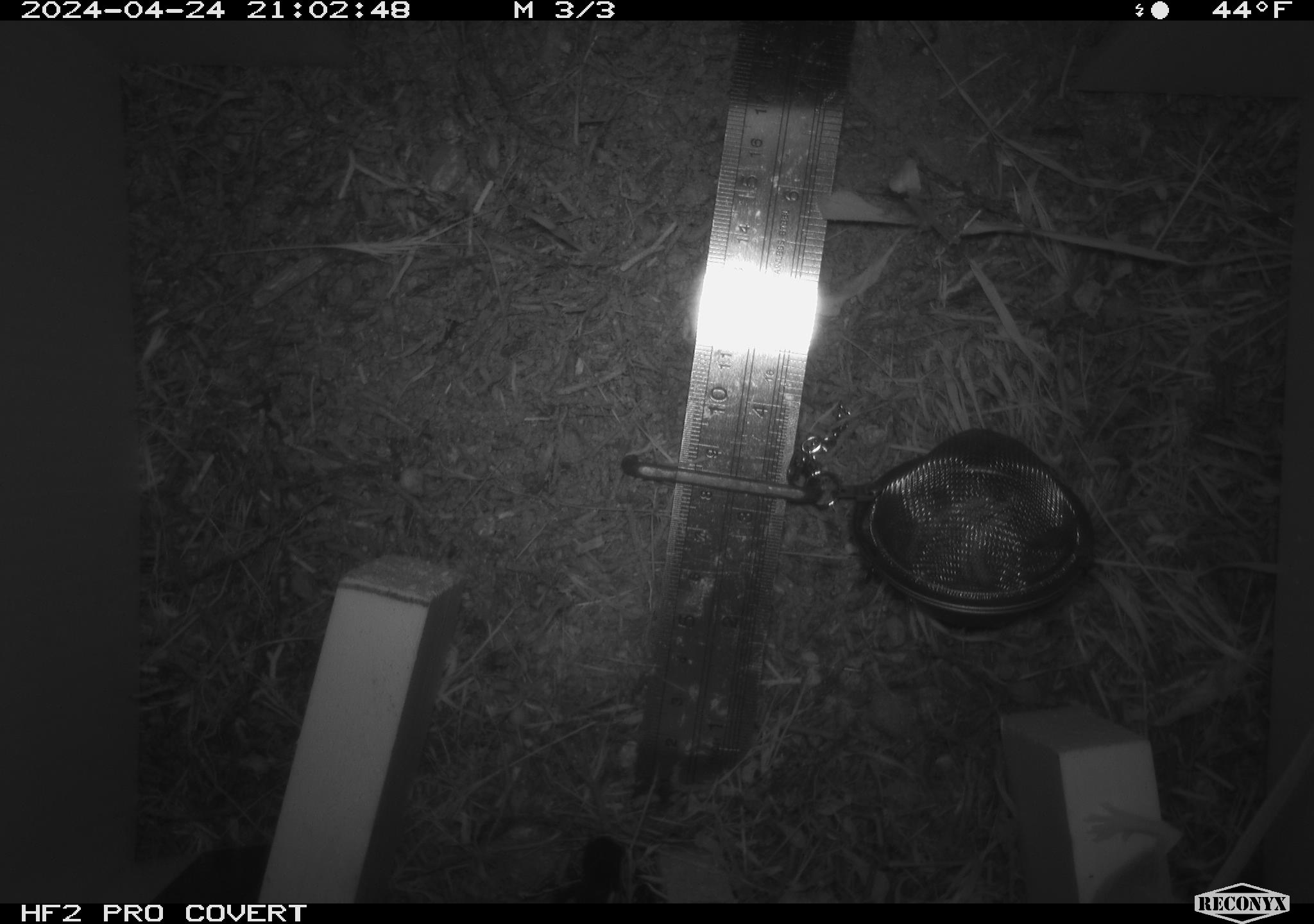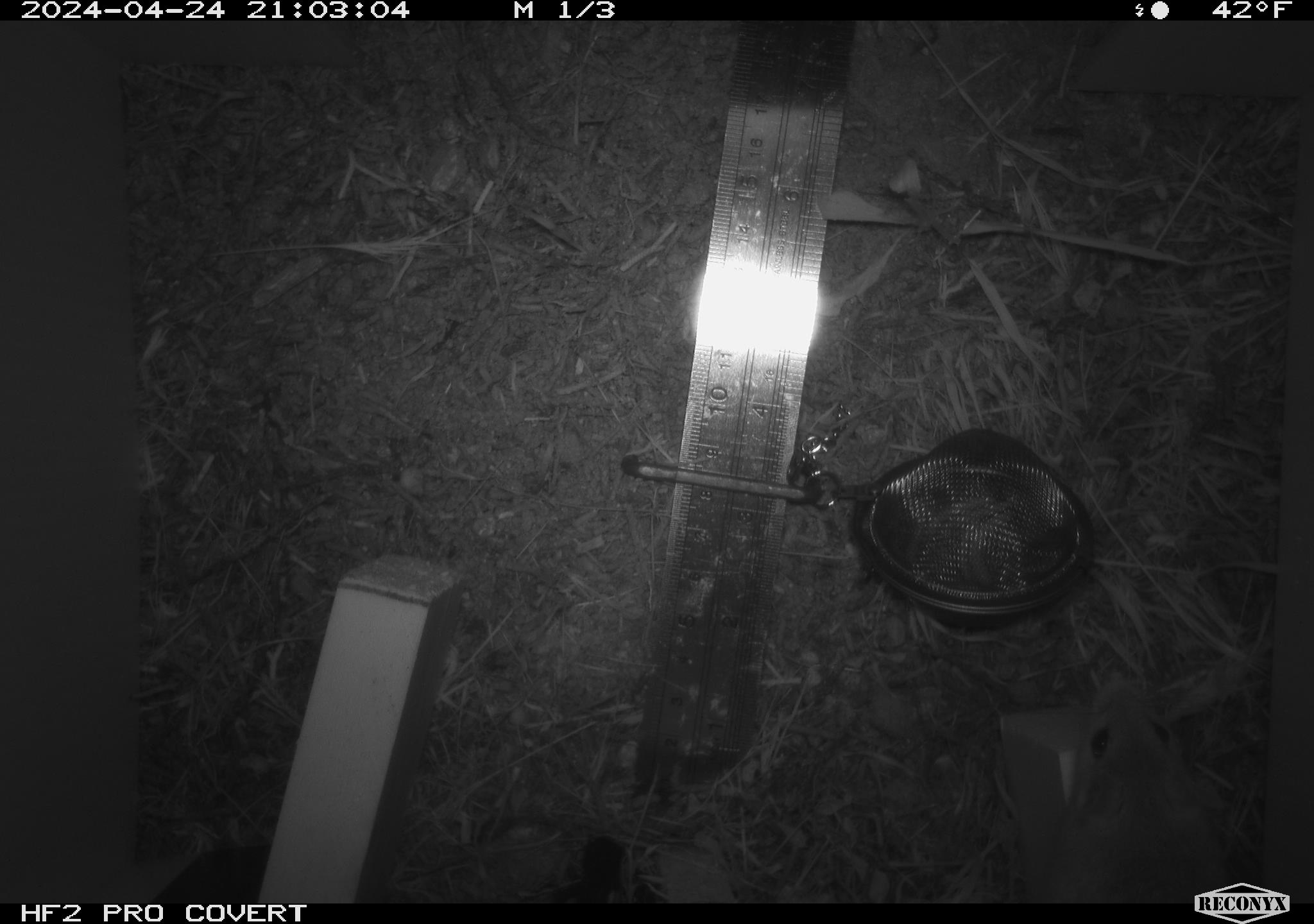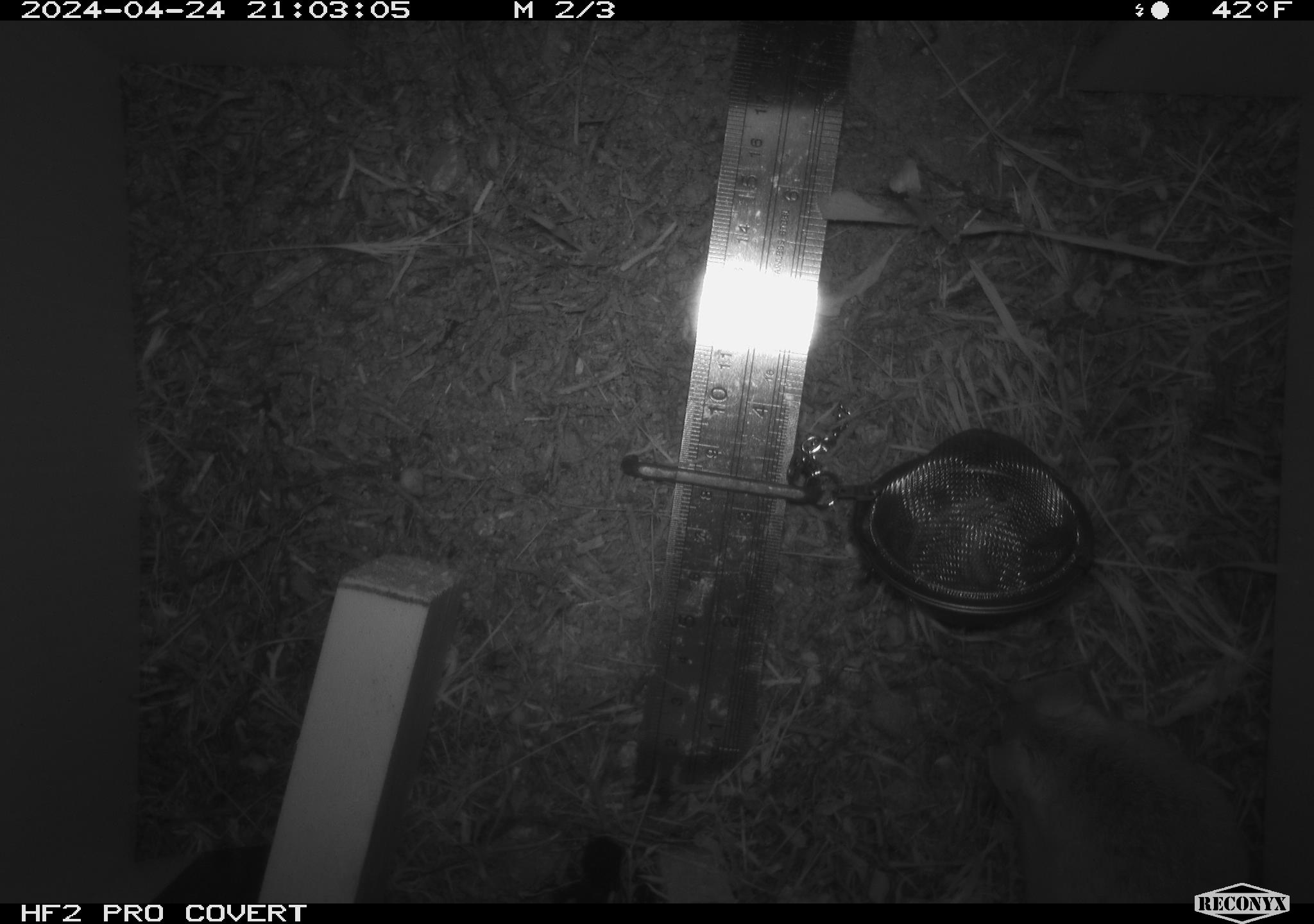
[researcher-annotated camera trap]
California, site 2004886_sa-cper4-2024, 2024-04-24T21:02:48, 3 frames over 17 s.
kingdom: Animalia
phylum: Chordata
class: Mammalia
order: Rodentia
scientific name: Rodentia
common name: rodent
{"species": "rodent (Rodentia)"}